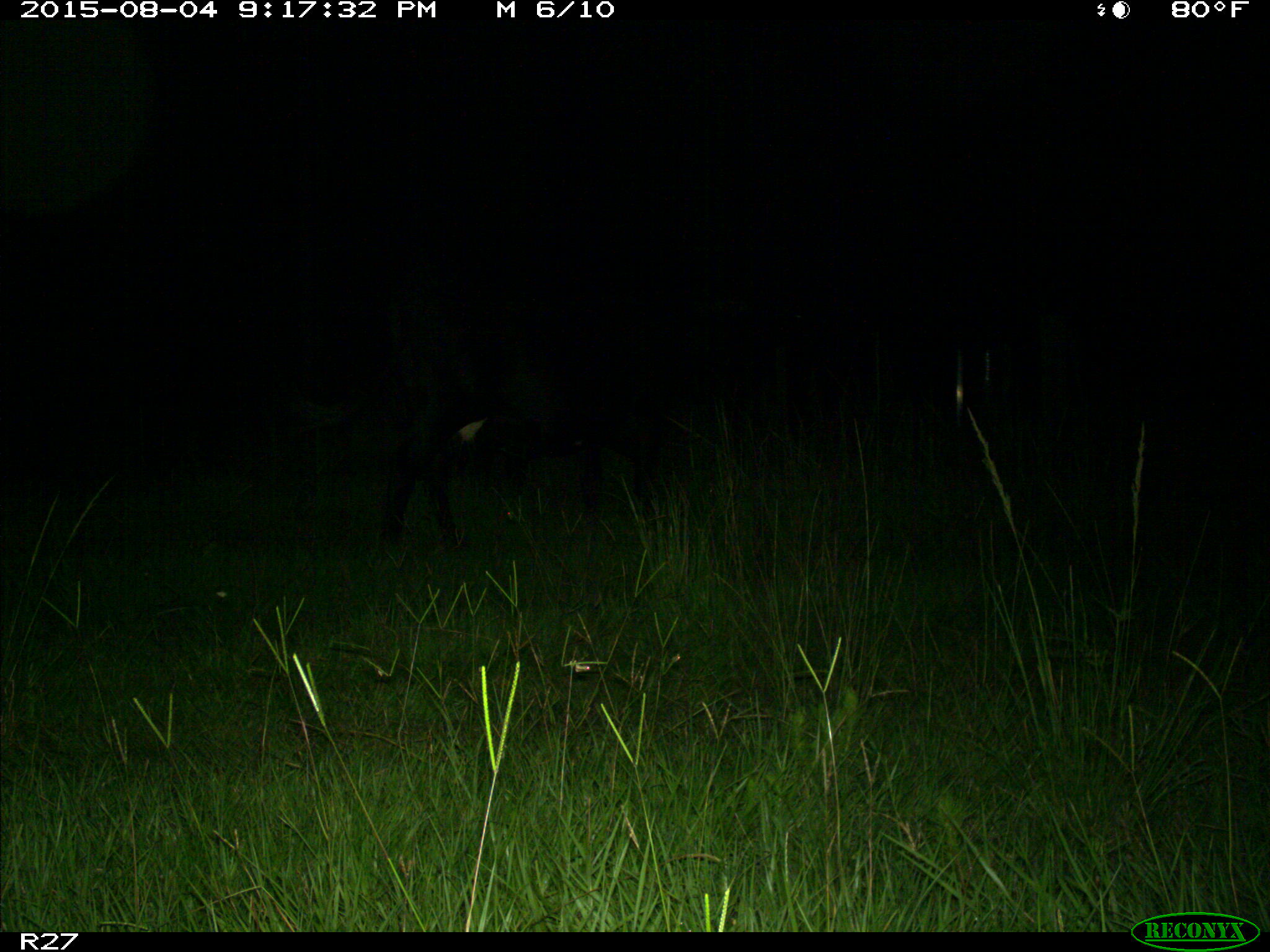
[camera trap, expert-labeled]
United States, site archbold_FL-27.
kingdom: Animalia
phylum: Chordata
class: Mammalia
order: Artiodactyla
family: Bovidae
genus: Bos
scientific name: Bos taurus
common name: domestic cow